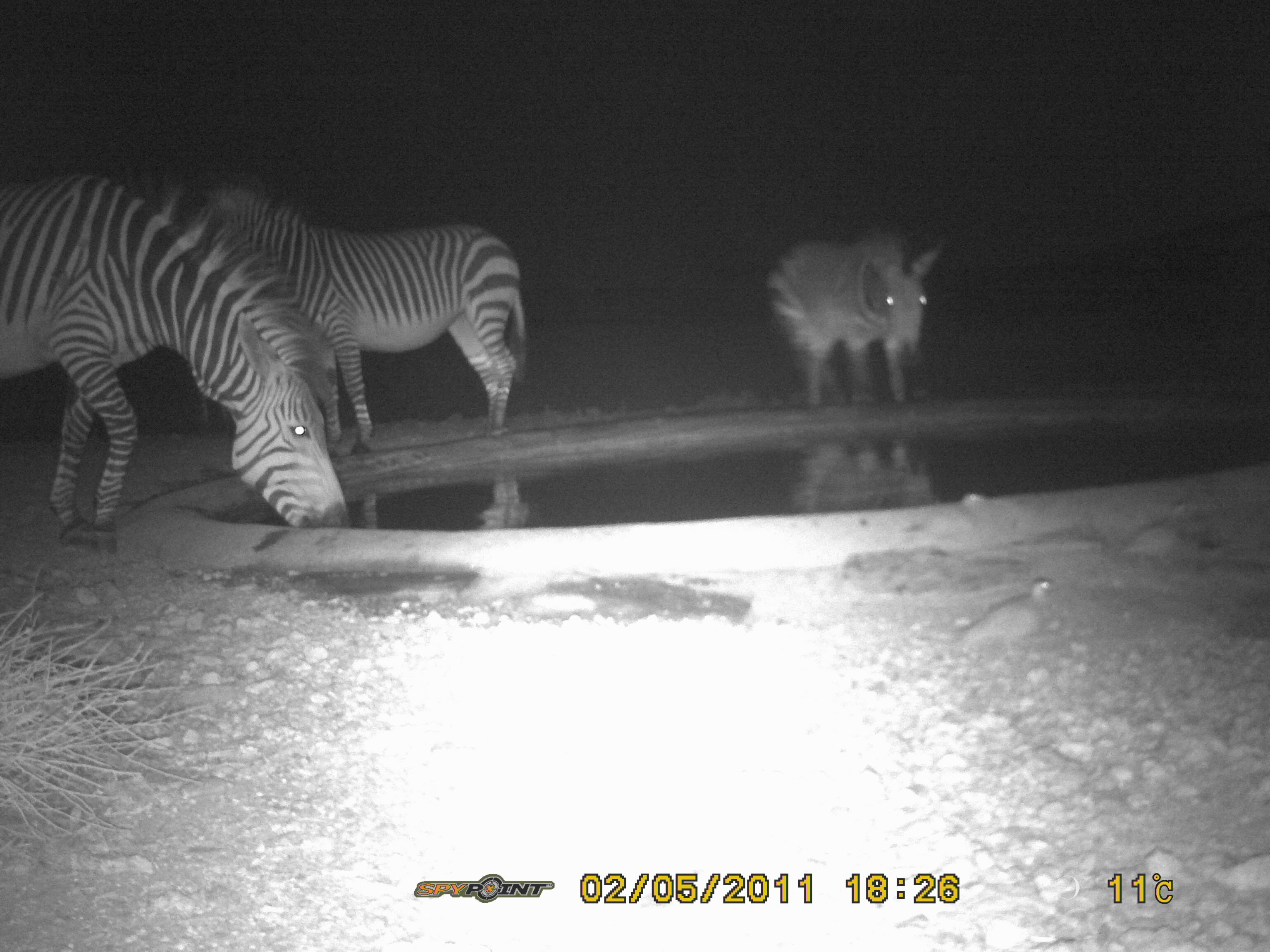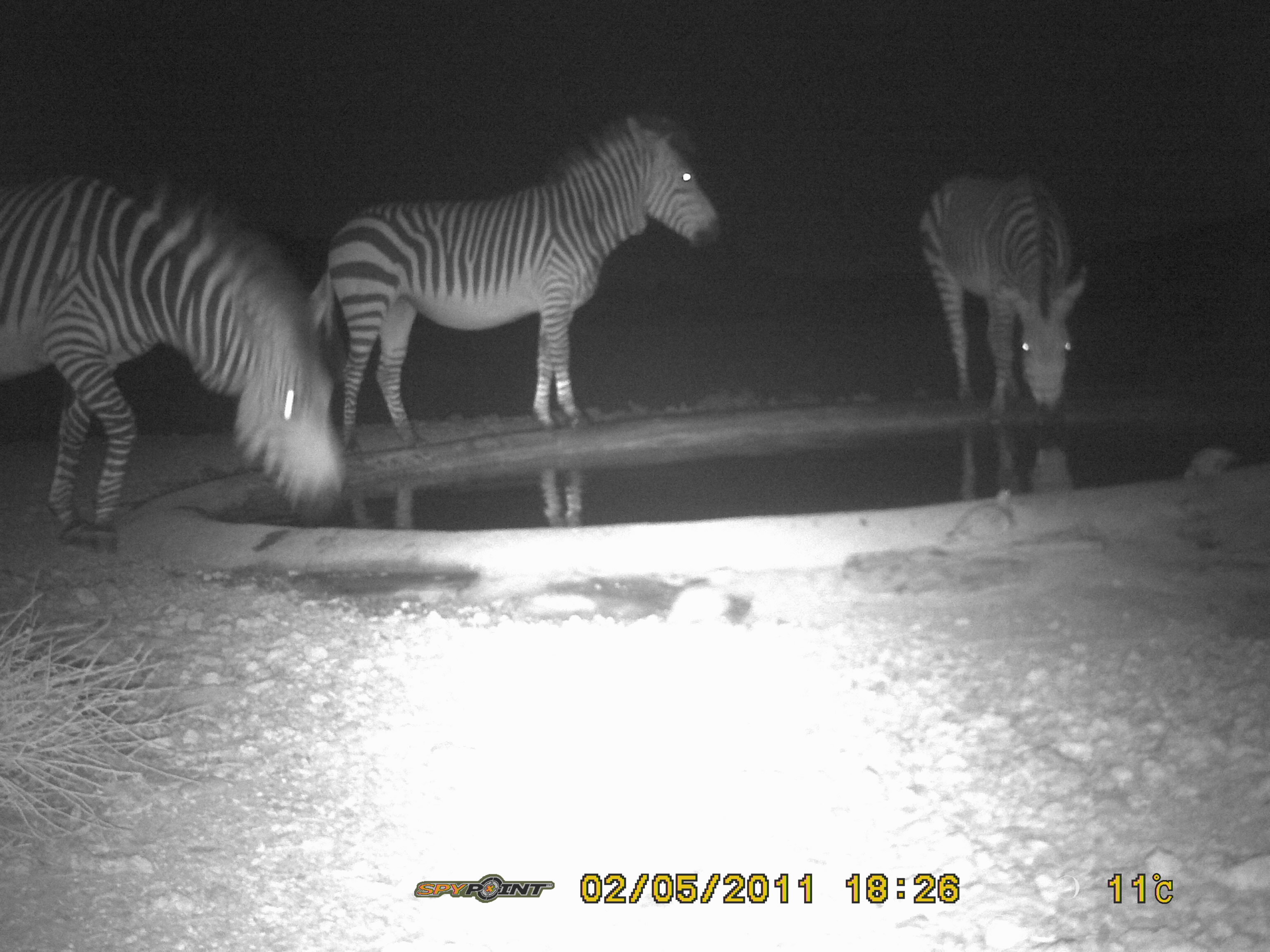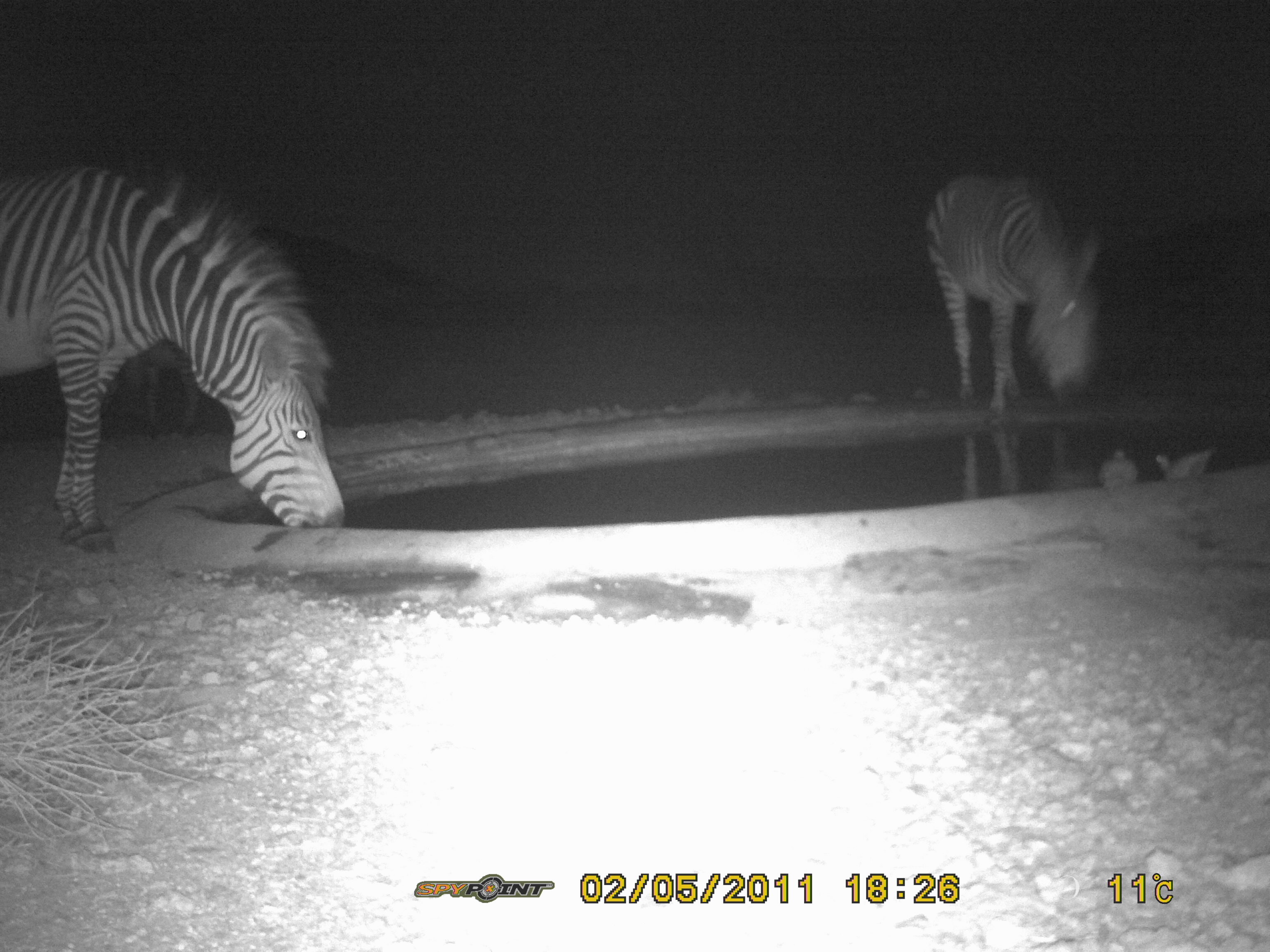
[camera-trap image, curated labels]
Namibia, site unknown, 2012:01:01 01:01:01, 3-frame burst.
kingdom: Animalia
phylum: Chordata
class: Mammalia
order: Perissodactyla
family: Equidae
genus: Equus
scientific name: Equus zebra hartmannae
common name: hartmann's mountain zebra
Equus zebra hartmannae (hartmann's mountain zebra).